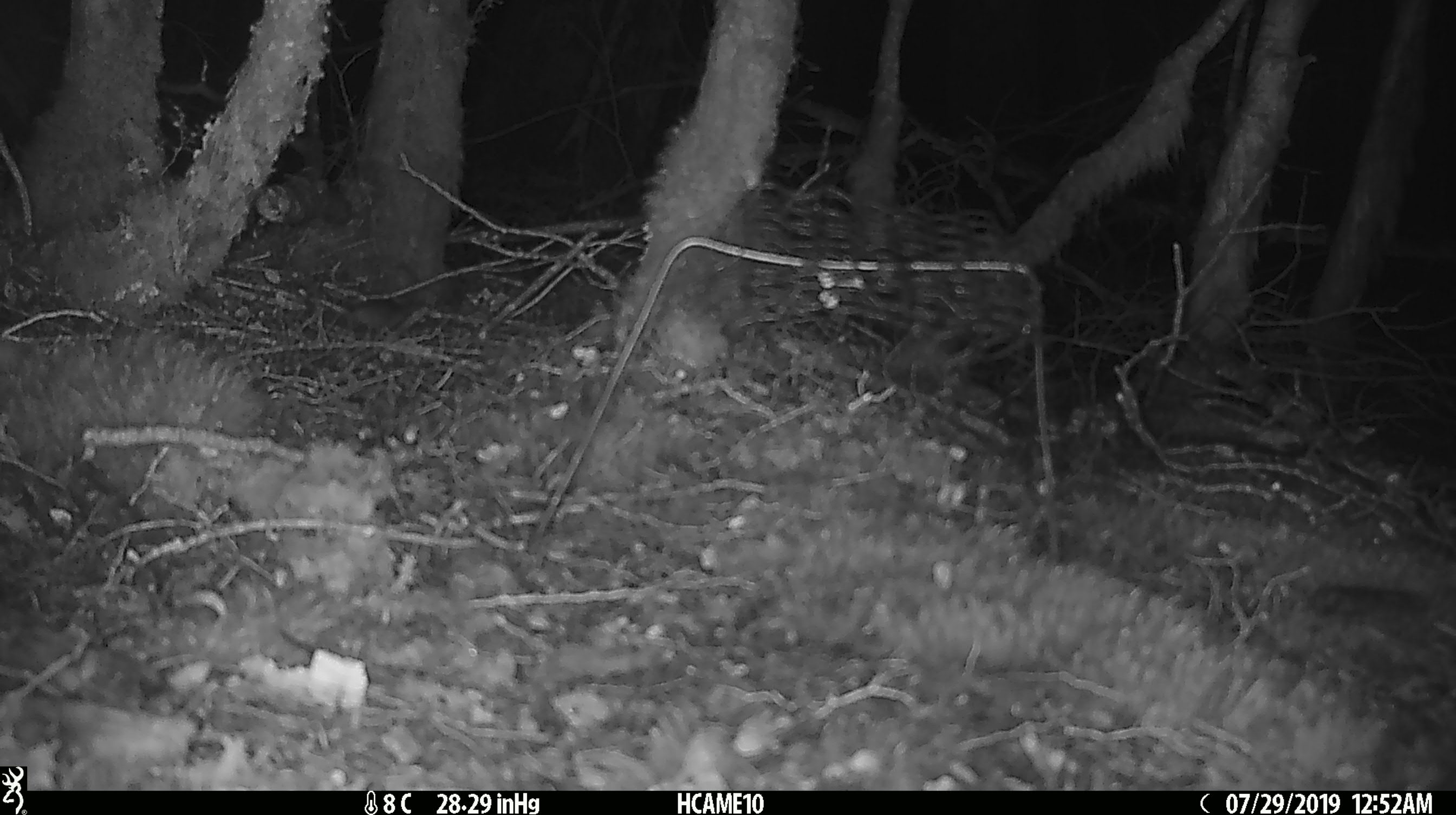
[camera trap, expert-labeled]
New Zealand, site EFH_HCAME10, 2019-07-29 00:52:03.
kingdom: Animalia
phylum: Chordata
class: Mammalia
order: Rodentia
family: Muridae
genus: Mus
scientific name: Mus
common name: mouse